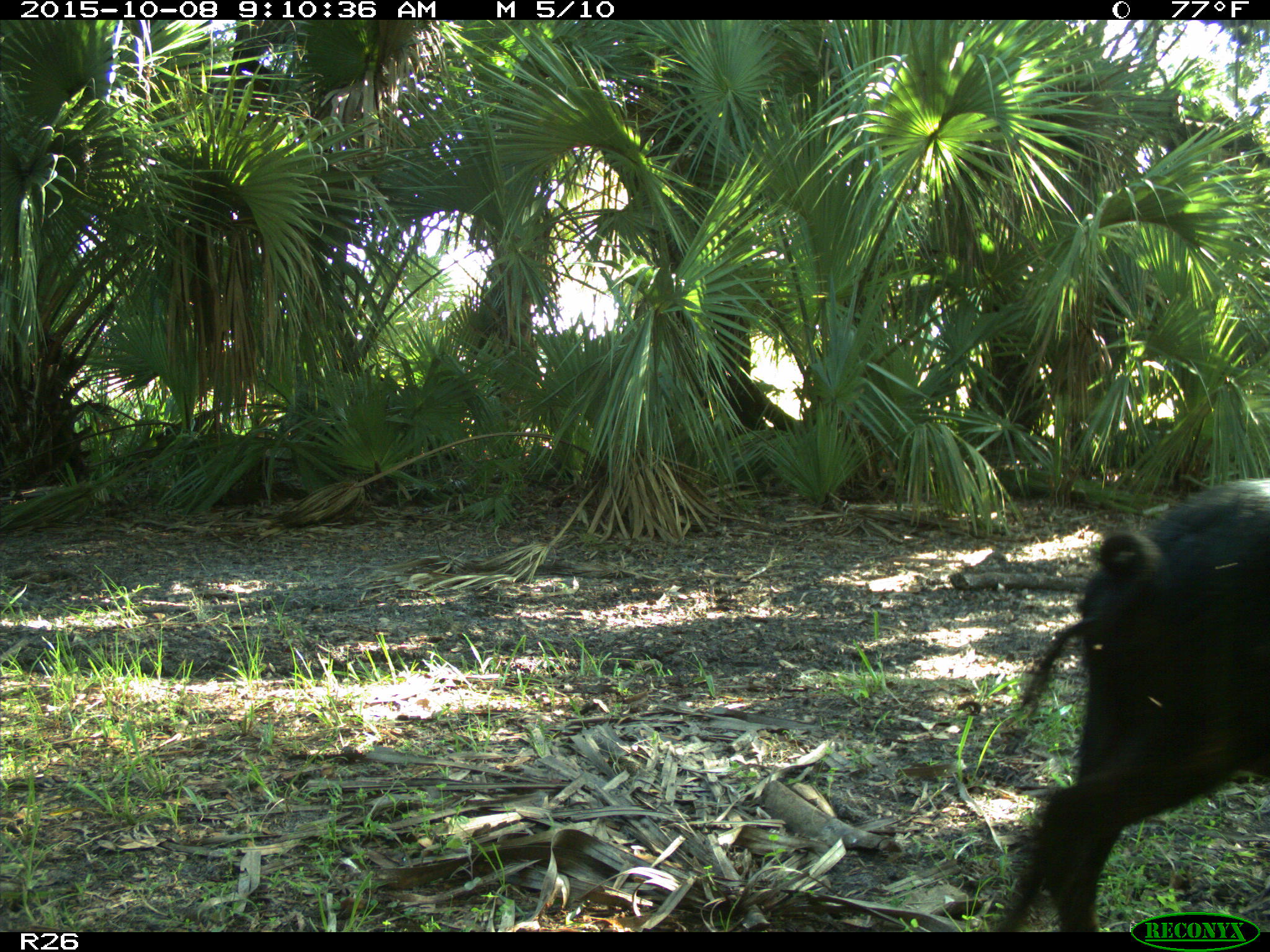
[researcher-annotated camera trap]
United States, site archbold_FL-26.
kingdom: Animalia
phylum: Chordata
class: Mammalia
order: Artiodactyla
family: Suidae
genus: Sus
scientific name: Sus scrofa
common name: wild boar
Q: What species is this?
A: Sus scrofa (wild boar).